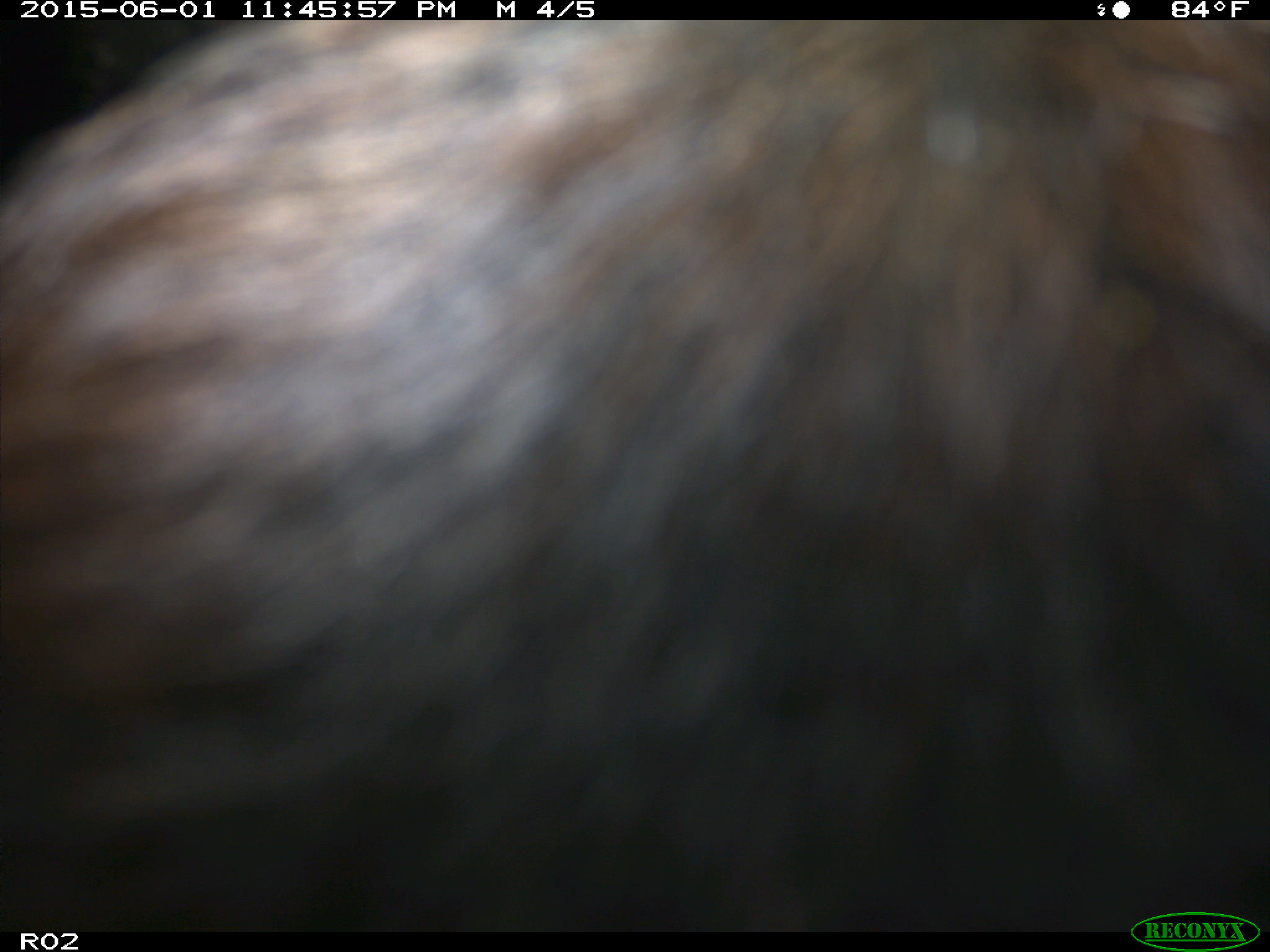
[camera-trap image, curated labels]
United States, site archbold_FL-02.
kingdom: Animalia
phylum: Chordata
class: Mammalia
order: Artiodactyla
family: Bovidae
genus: Bos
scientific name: Bos taurus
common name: domestic cow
Bos taurus (domestic cow).